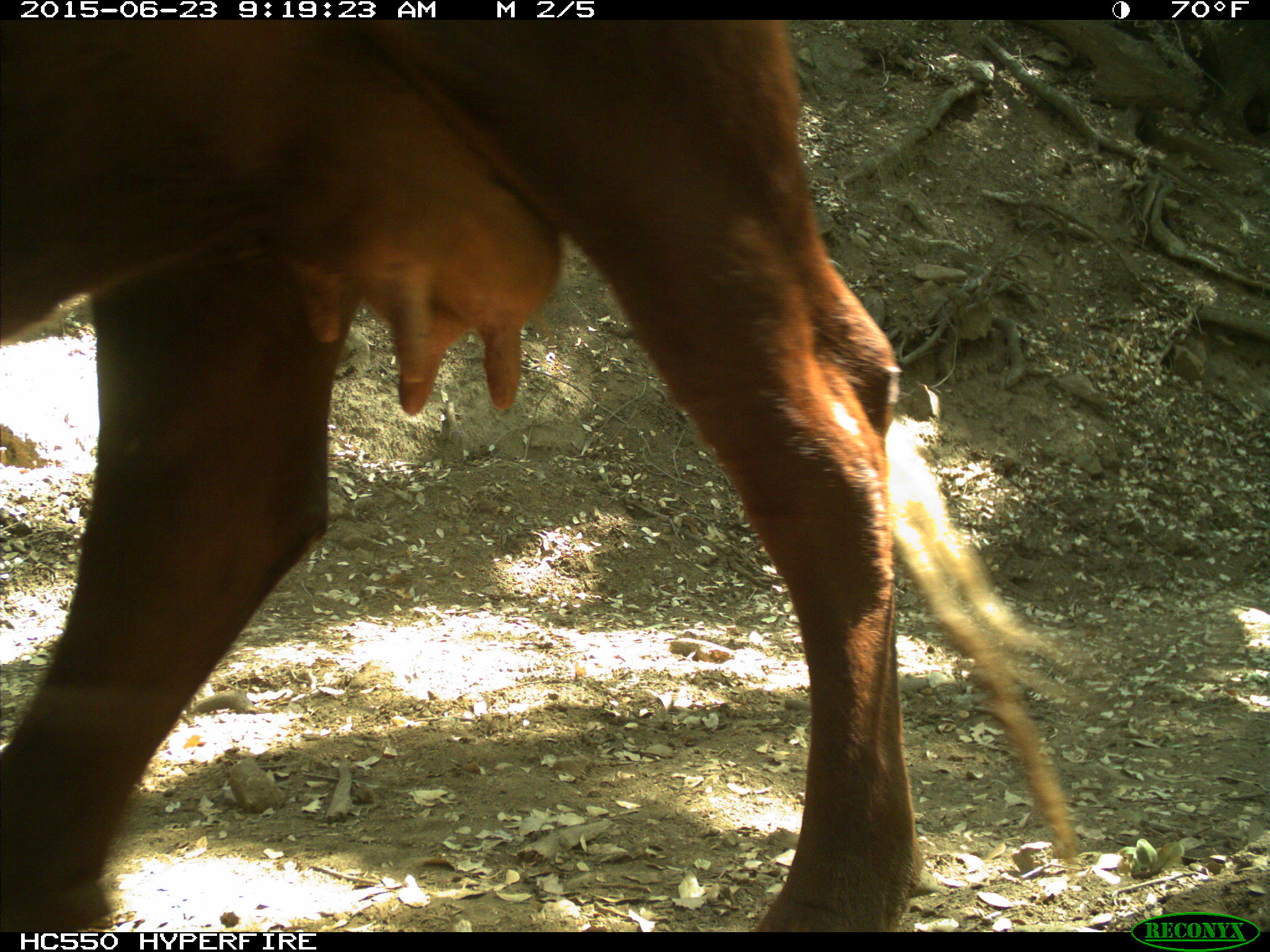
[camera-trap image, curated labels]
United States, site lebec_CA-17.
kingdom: Animalia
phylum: Chordata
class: Mammalia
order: Artiodactyla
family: Bovidae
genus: Bos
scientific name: Bos taurus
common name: domestic cow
Bos taurus (domestic cow).